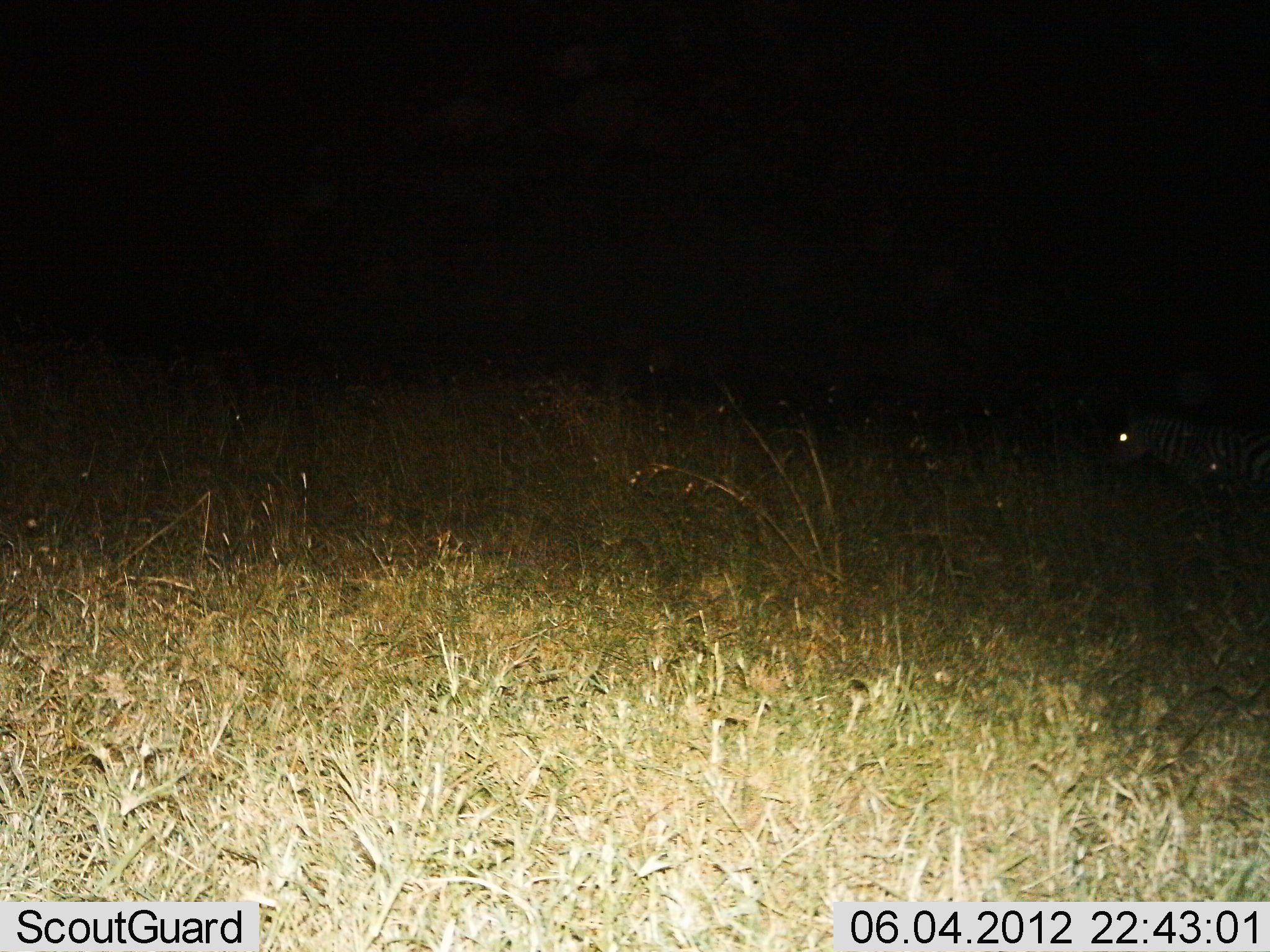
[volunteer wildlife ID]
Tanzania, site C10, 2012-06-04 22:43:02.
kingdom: Animalia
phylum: Chordata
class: Mammalia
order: Perissodactyla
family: Equidae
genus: Equus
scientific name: Equus quagga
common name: plains zebra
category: zebra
Zebra (plains zebra) (Equus quagga), count 1. Behavior (volunteer vote fractions): standing 70%, resting 0%, moving 30%, interacting 0%. Young present (vote fraction): 0%. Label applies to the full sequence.